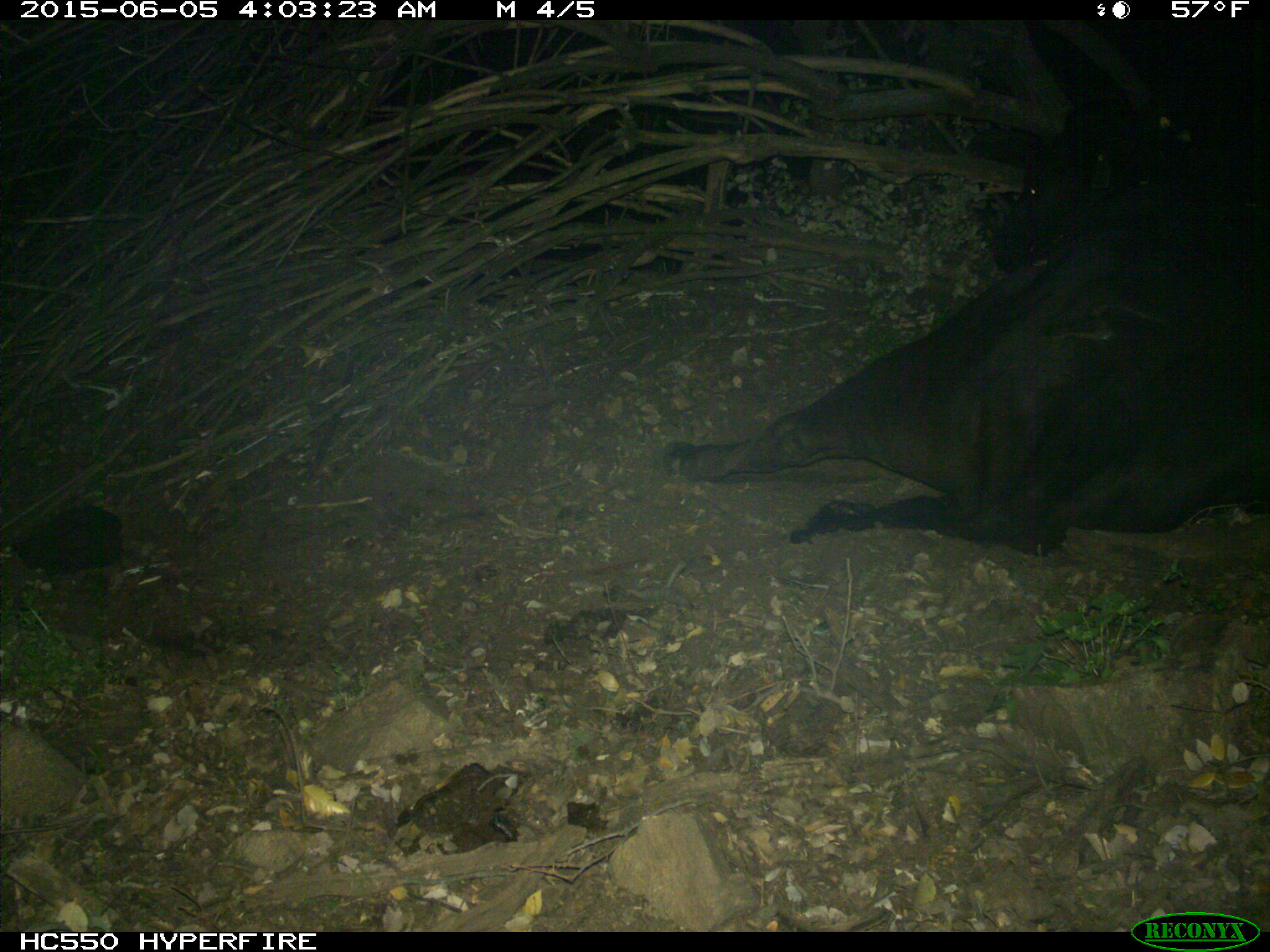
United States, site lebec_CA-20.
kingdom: Animalia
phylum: Chordata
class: Mammalia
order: Artiodactyla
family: Bovidae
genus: Bos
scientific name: Bos taurus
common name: domestic cow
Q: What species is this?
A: Bos taurus (domestic cow).